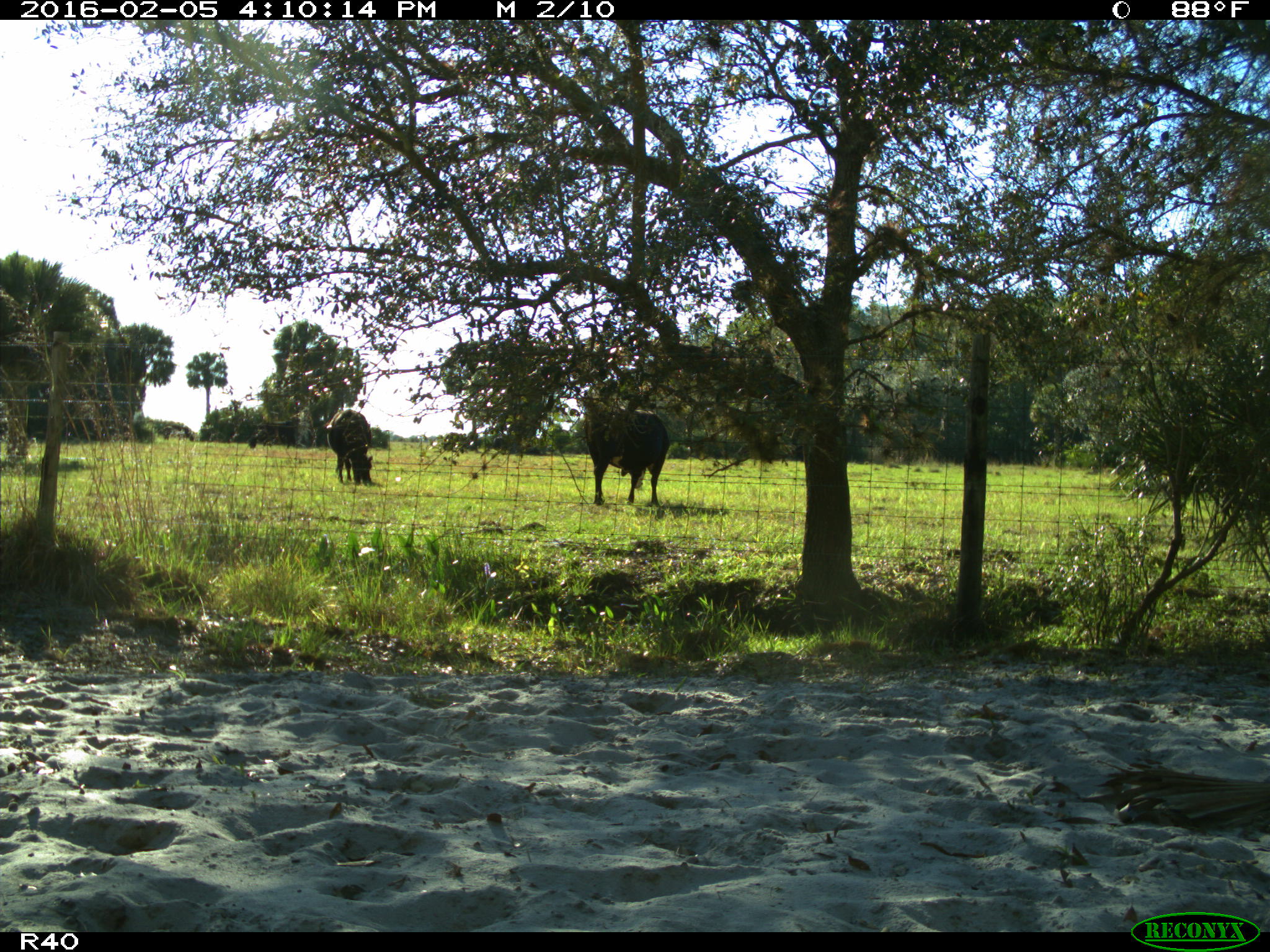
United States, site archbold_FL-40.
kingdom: Animalia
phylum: Chordata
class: Mammalia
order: Artiodactyla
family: Bovidae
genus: Bos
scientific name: Bos taurus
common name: domestic cow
Bos taurus (domestic cow).